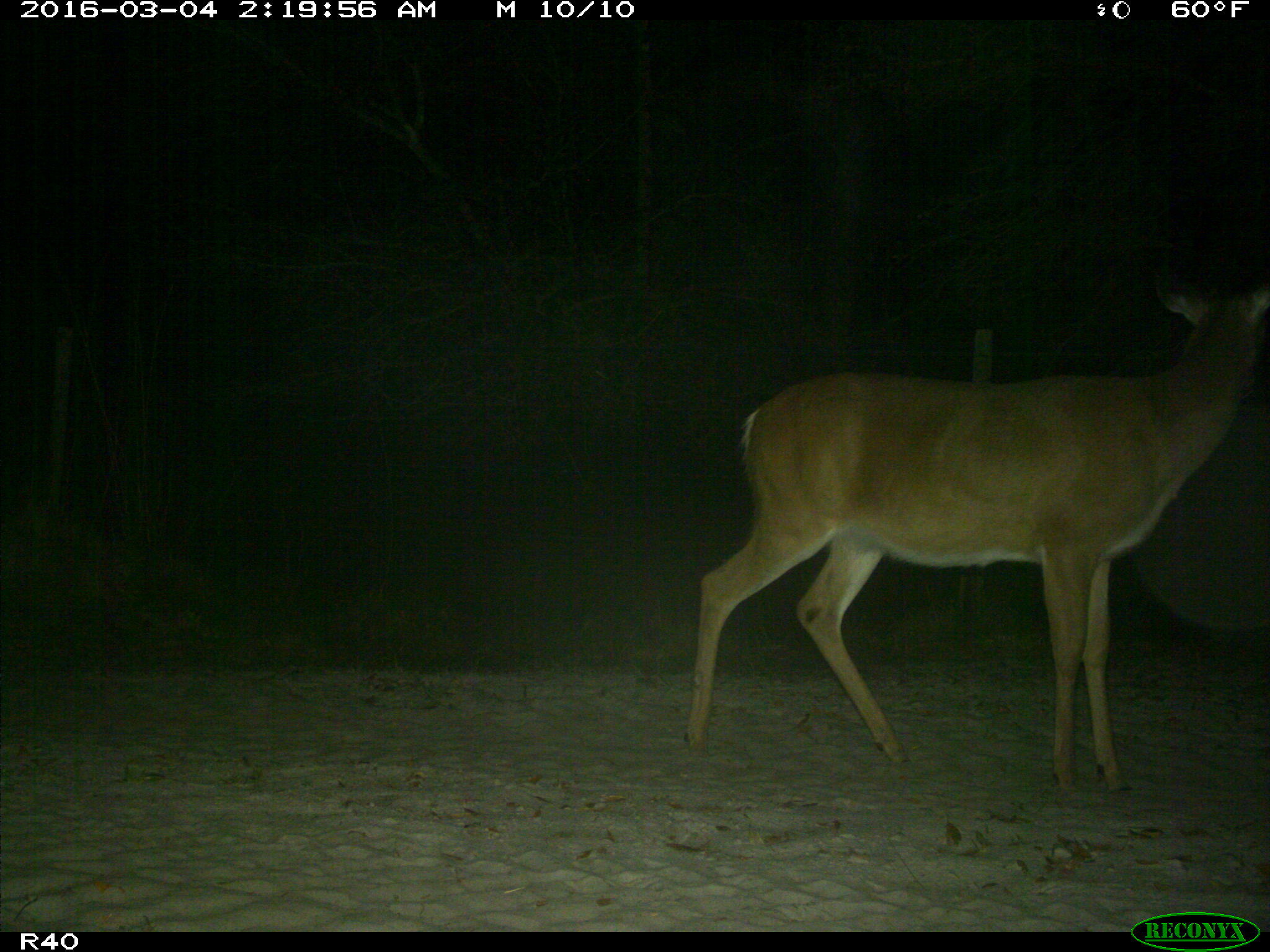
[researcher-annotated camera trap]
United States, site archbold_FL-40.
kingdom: Animalia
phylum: Chordata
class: Mammalia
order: Artiodactyla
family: Cervidae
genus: Odocoileus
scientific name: Odocoileus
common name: deer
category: unidentified deer